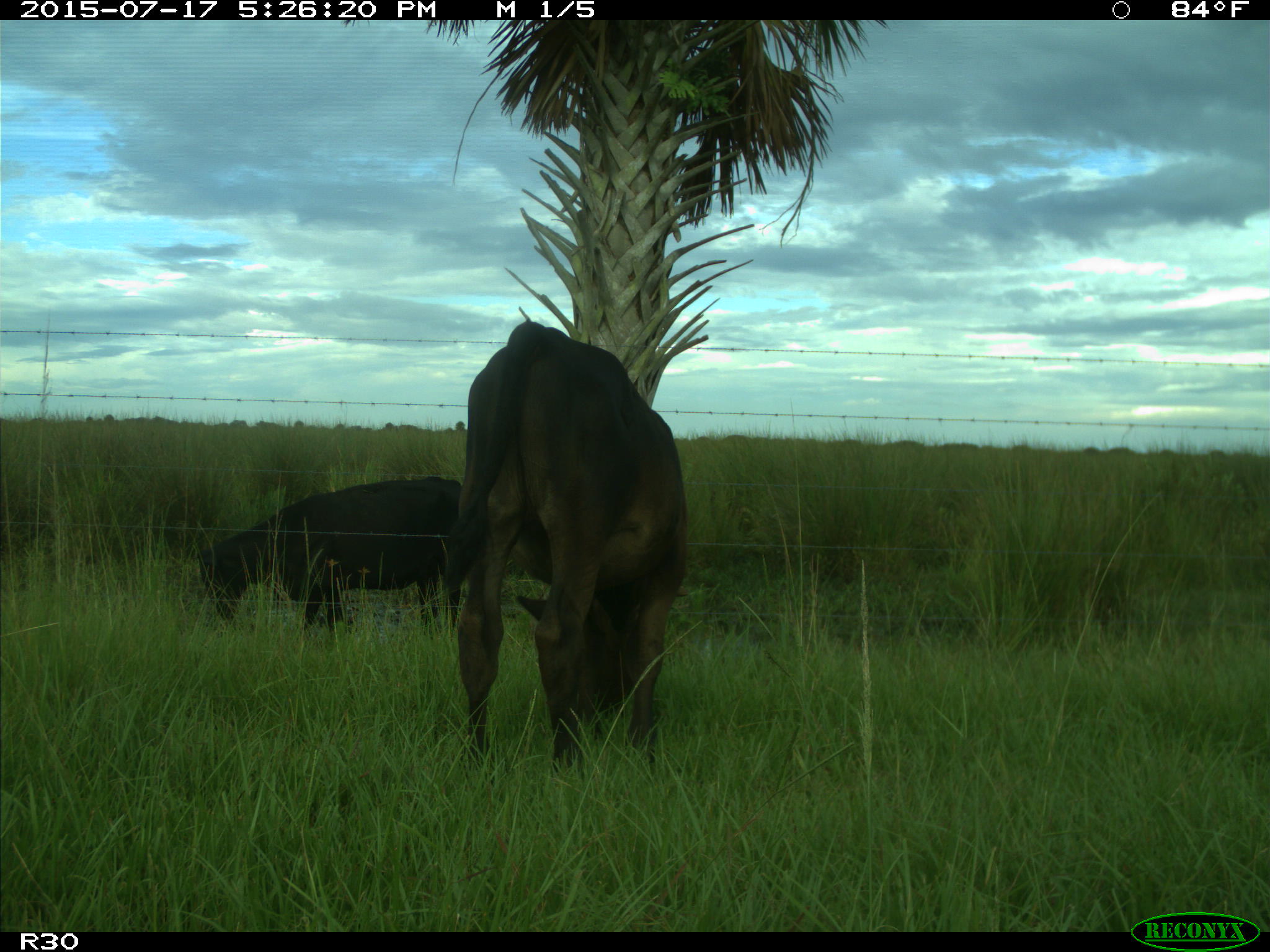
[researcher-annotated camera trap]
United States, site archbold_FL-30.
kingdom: Animalia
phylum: Chordata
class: Mammalia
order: Artiodactyla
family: Bovidae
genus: Bos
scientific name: Bos taurus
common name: domestic cow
Bos taurus (domestic cow).